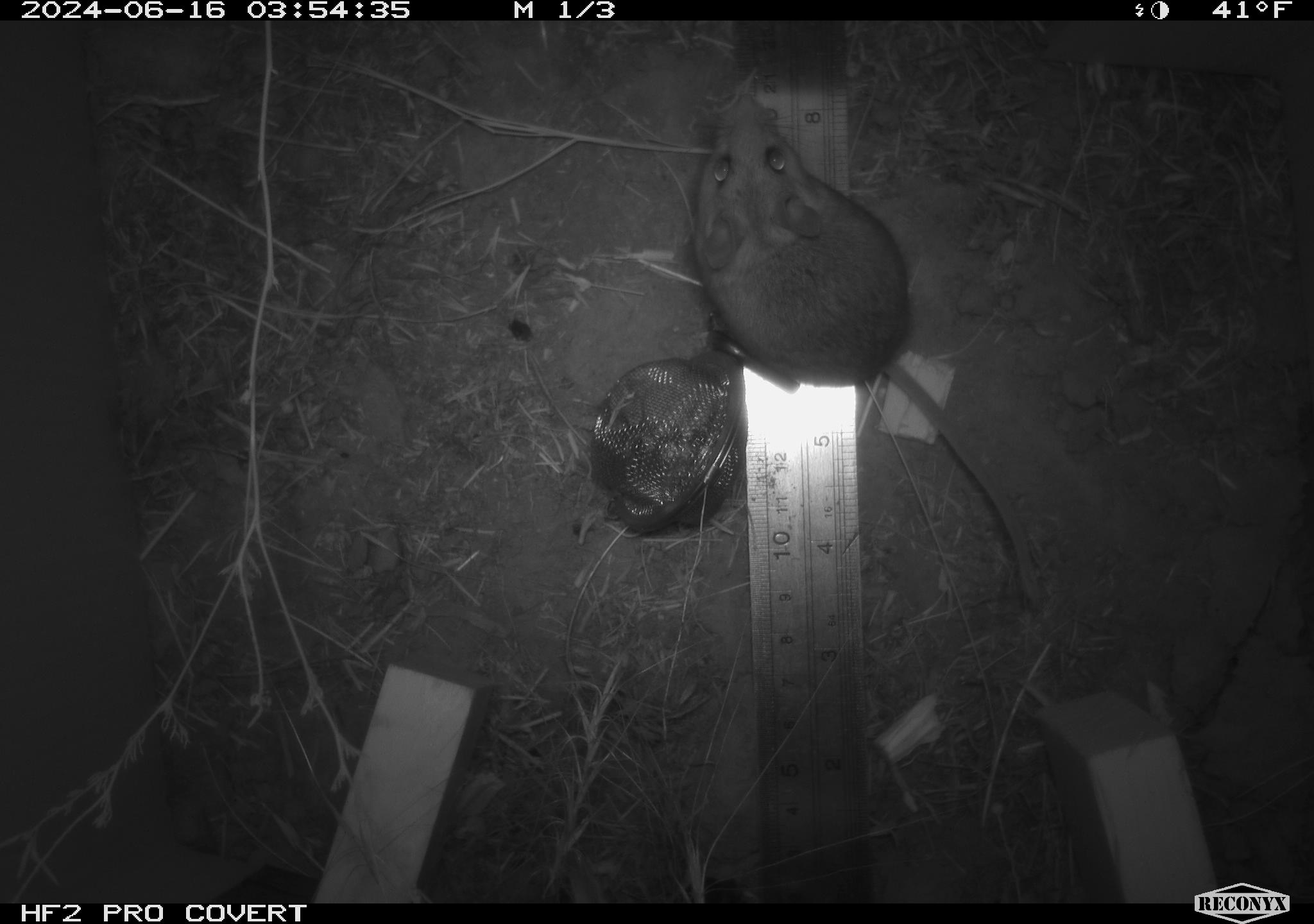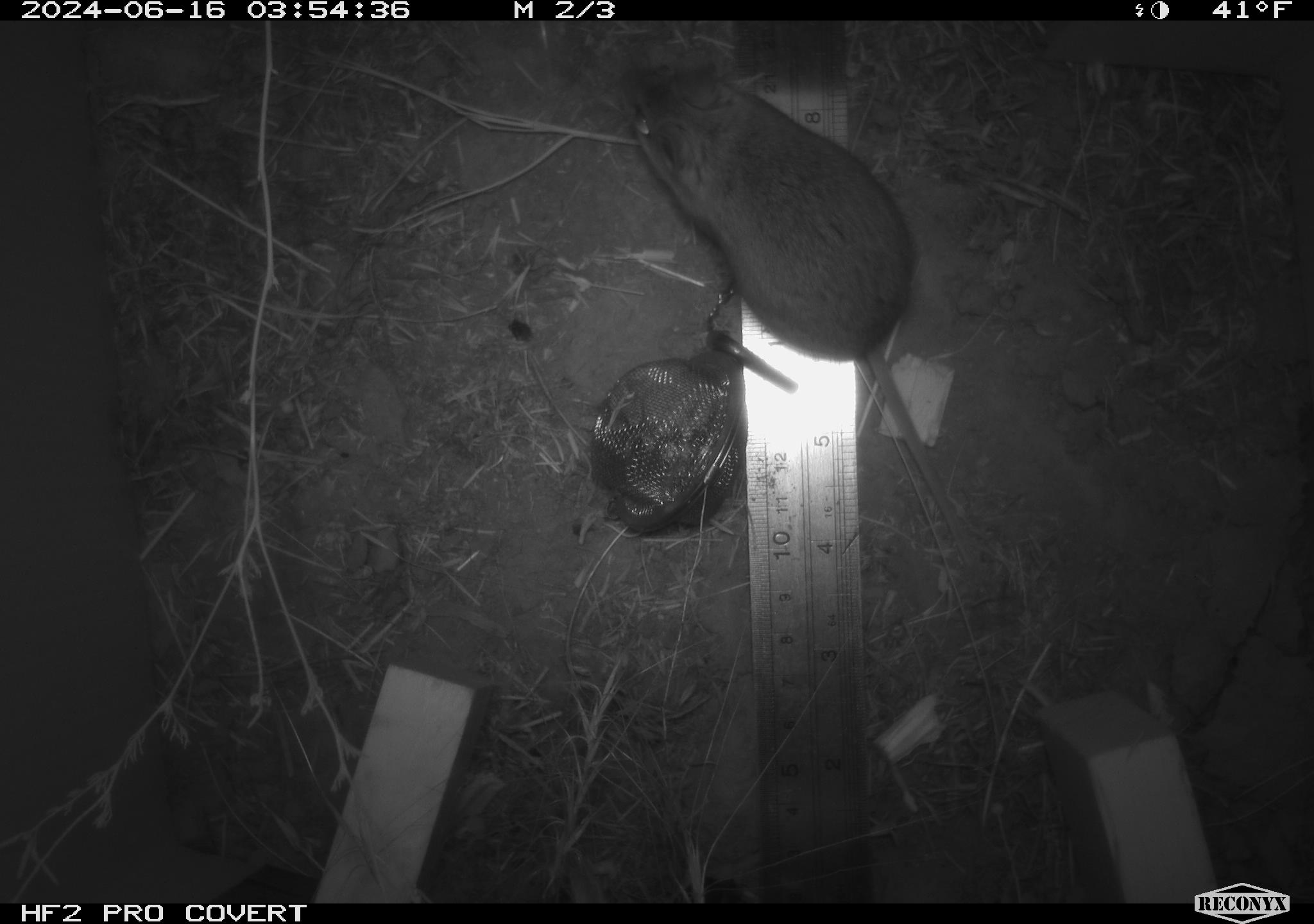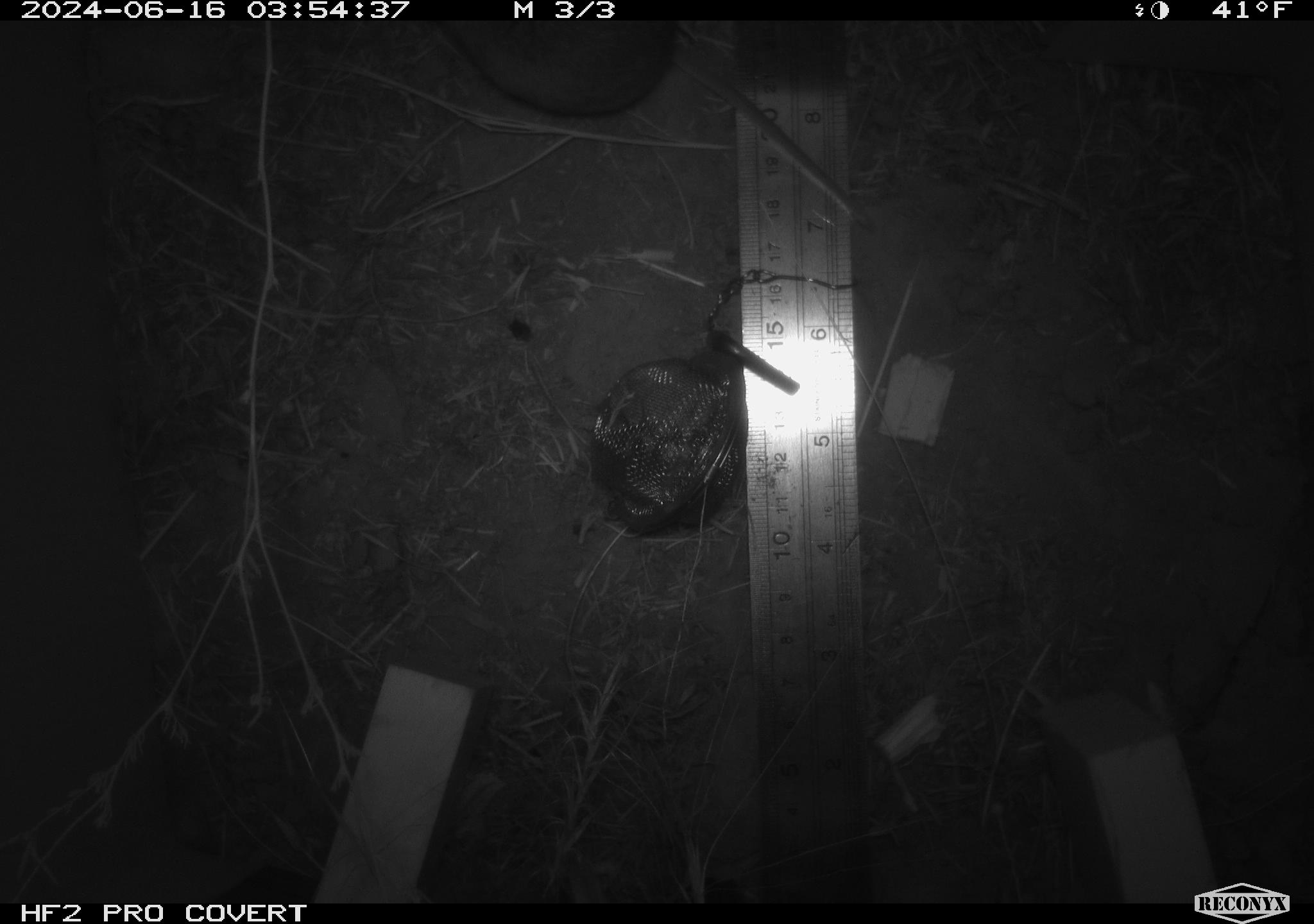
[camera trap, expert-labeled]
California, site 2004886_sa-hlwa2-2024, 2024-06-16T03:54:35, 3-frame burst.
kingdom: Animalia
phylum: Chordata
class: Mammalia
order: Rodentia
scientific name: Rodentia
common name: mouse species